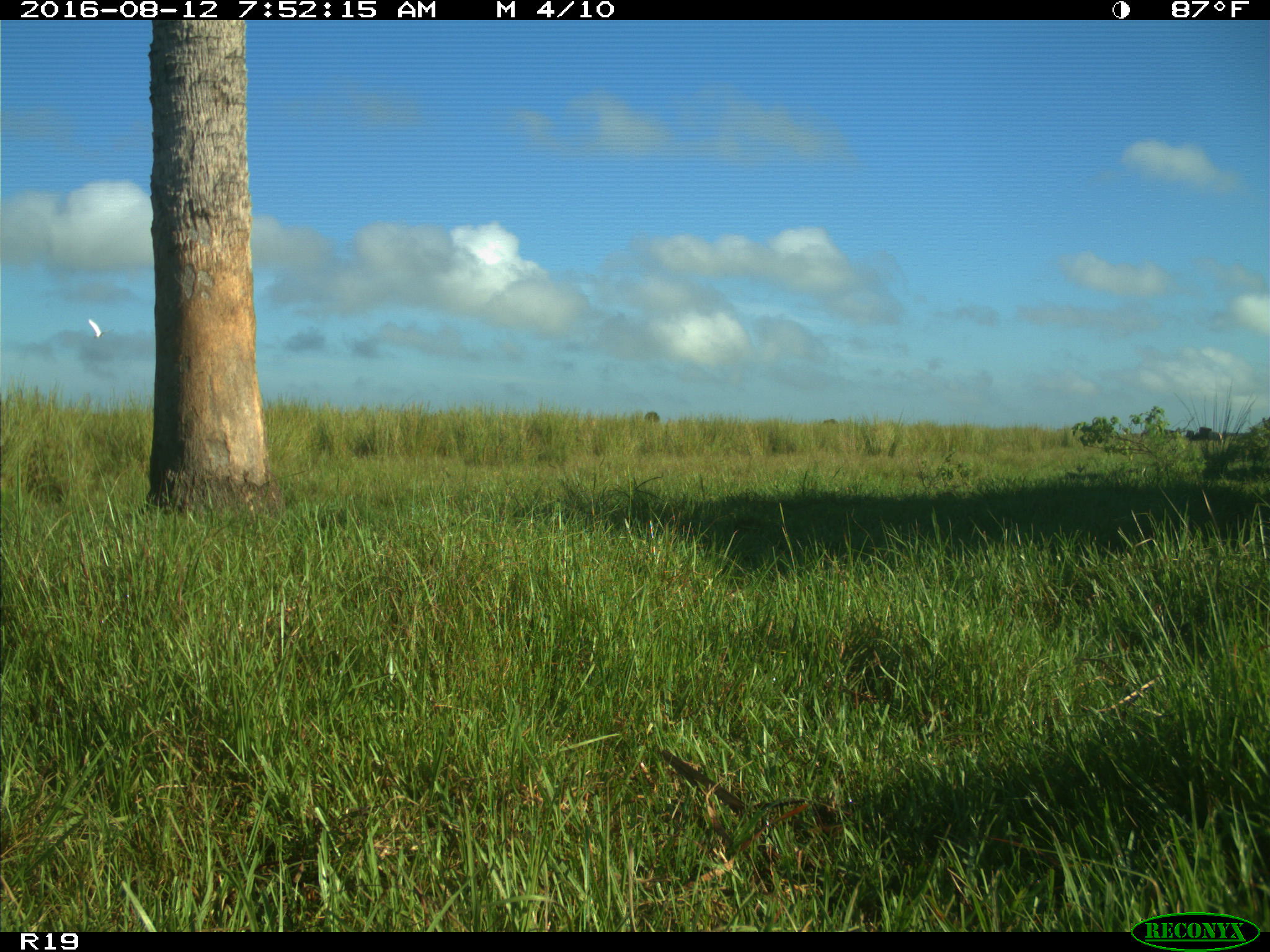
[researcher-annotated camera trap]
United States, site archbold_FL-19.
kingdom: Animalia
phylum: Chordata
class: Aves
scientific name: Aves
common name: birds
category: unidentified bird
Unidentified bird (birds) (Aves).